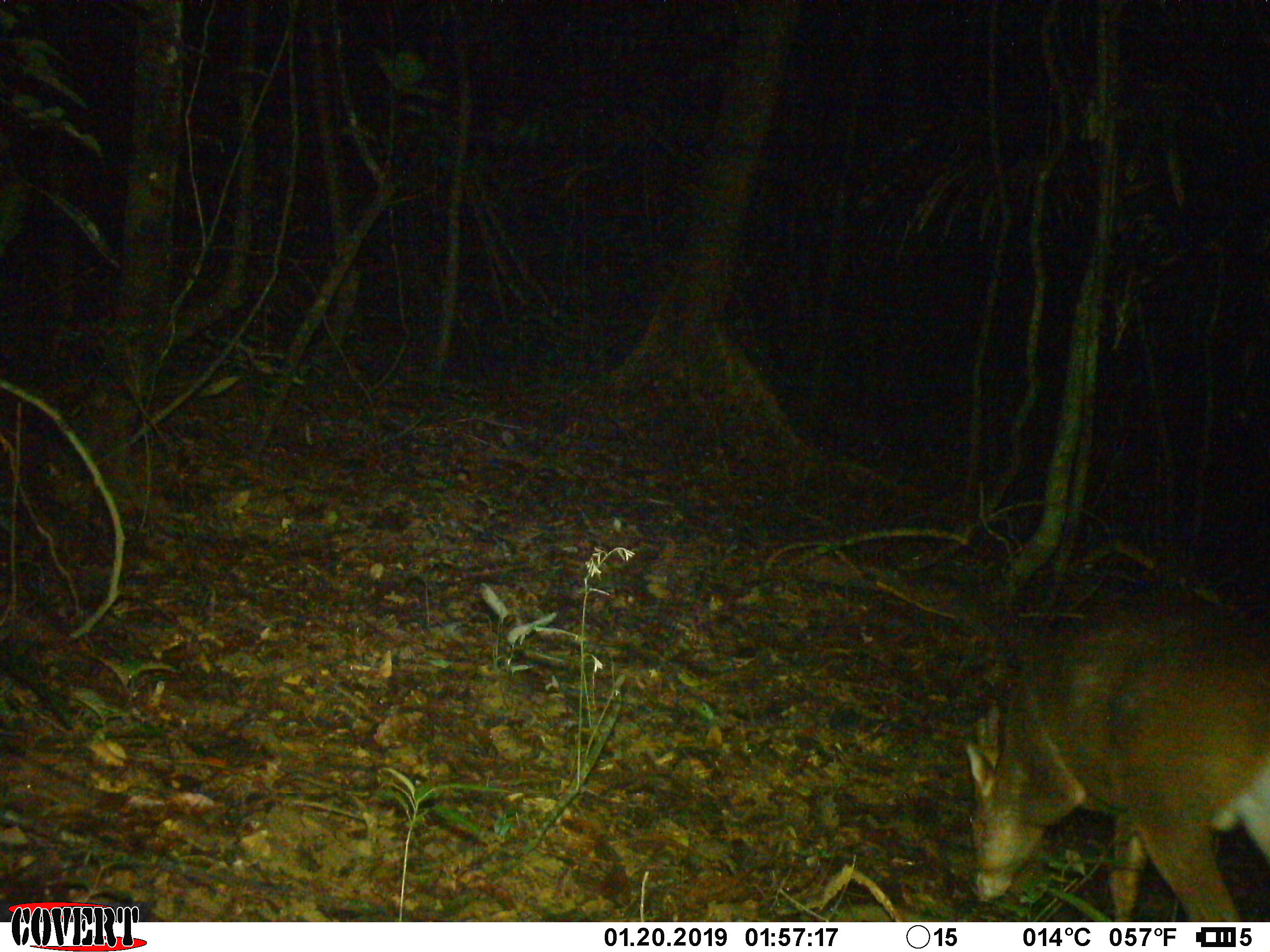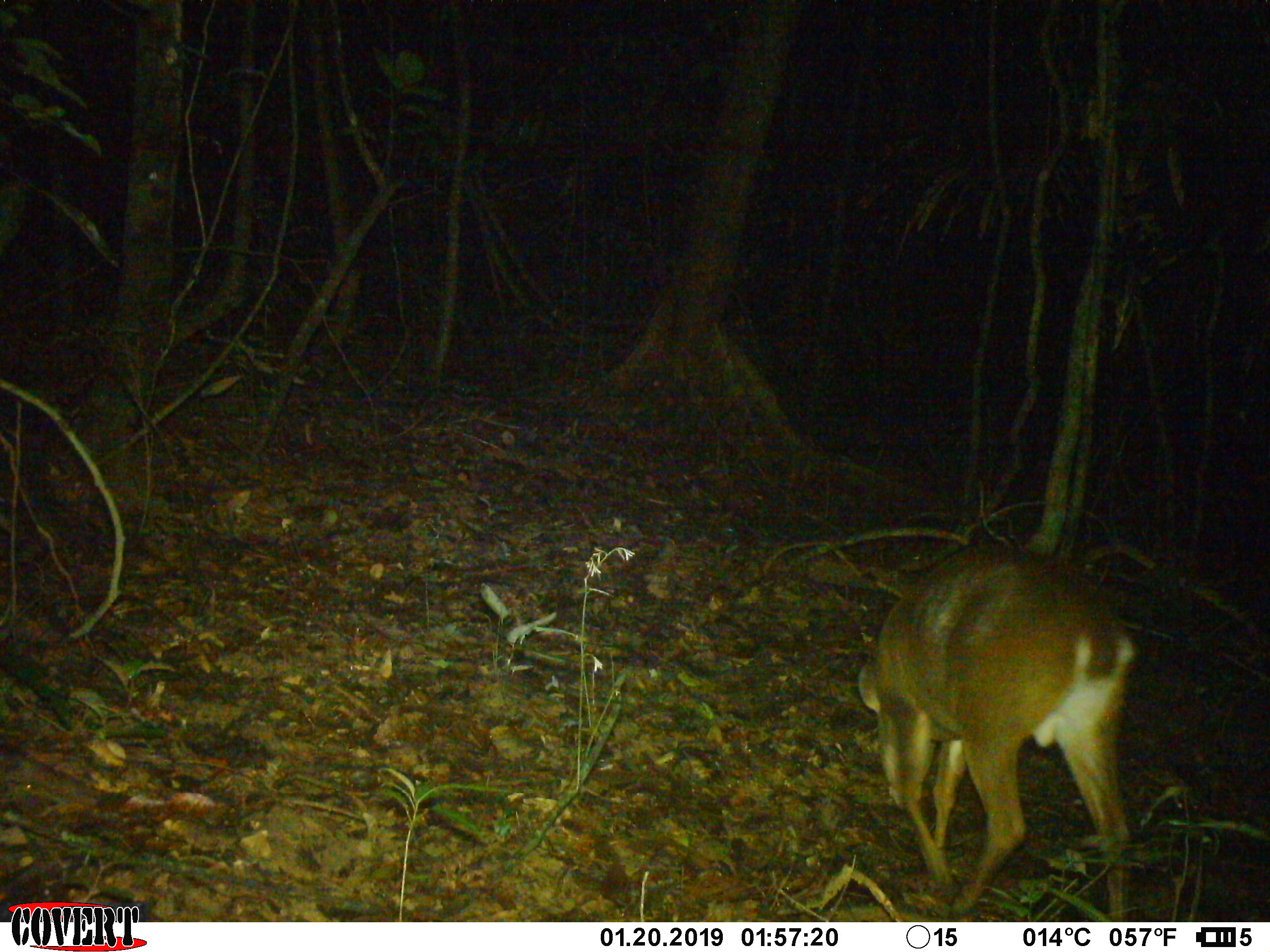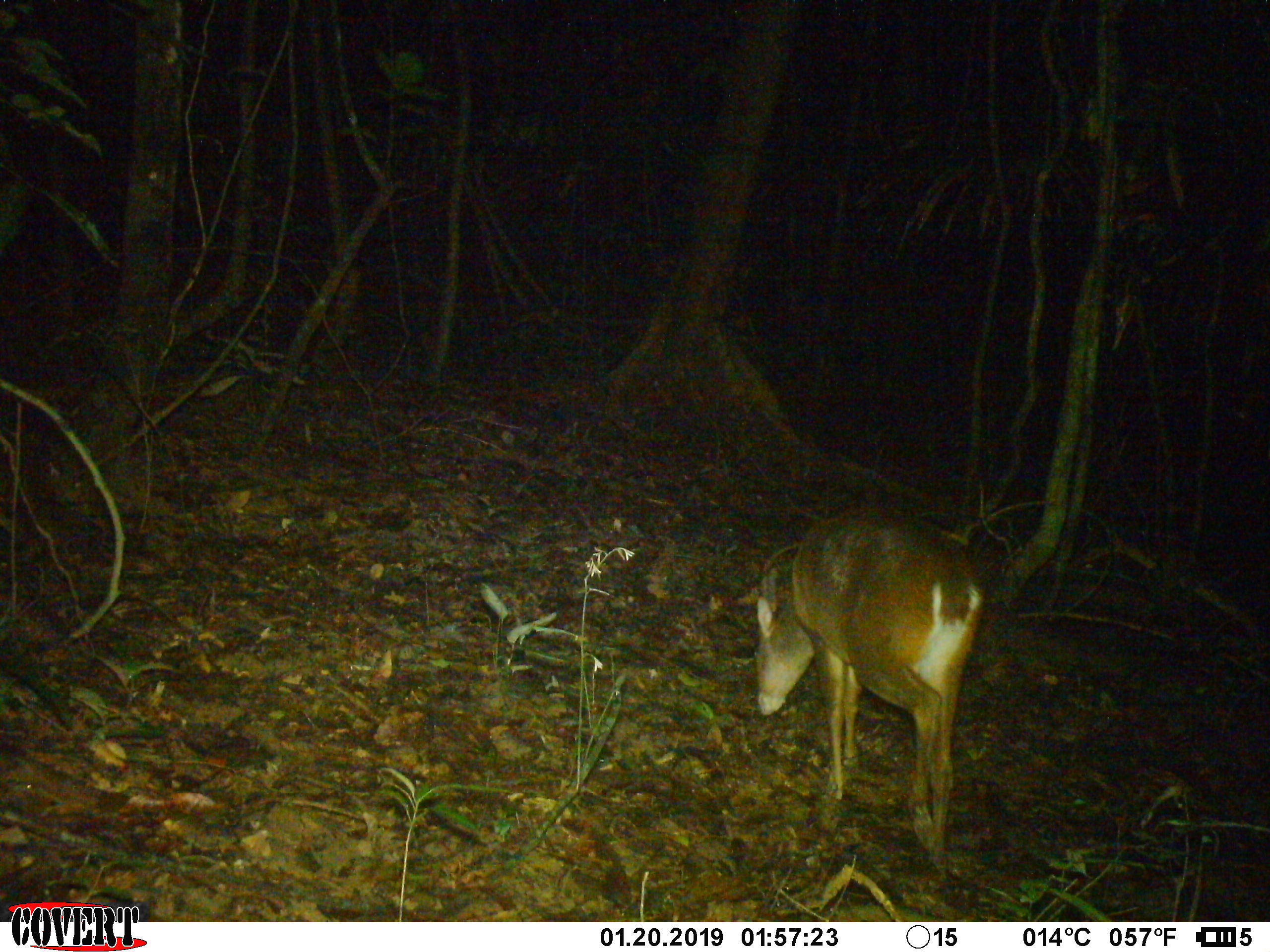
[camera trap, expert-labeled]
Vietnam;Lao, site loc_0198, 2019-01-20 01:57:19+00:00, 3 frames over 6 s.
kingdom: Animalia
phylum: Chordata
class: Mammalia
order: Artiodactyla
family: Cervidae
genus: Muntiacus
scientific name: Muntiacus vuquangensis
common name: large-antlered muntjac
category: large antlered muntjac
Large antlered muntjac (large-antlered muntjac) (Muntiacus vuquangensis). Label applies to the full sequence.